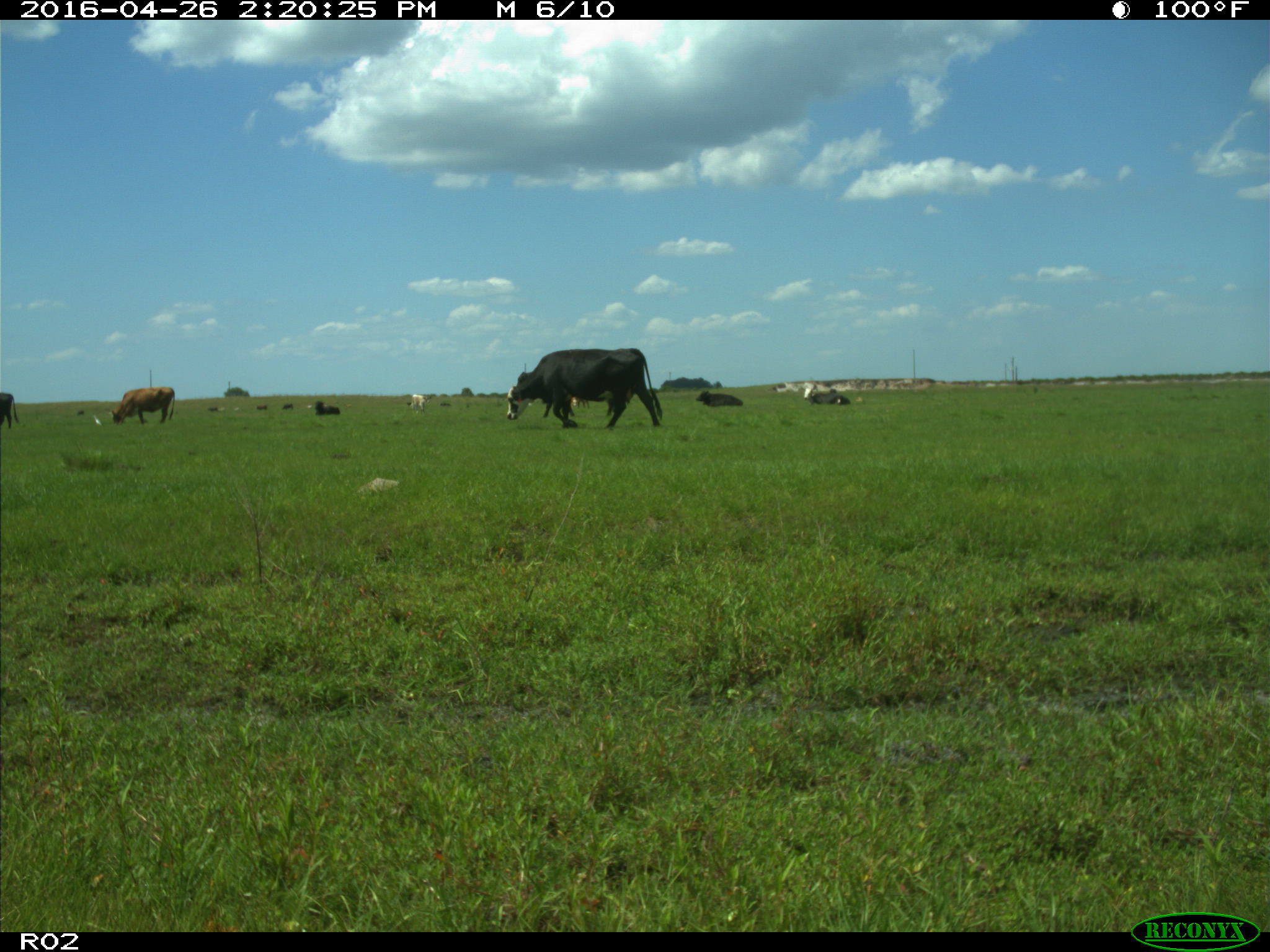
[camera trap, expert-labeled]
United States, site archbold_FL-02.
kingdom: Animalia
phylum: Chordata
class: Mammalia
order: Artiodactyla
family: Bovidae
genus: Bos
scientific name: Bos taurus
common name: domestic cow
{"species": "Bos taurus (domestic cow)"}